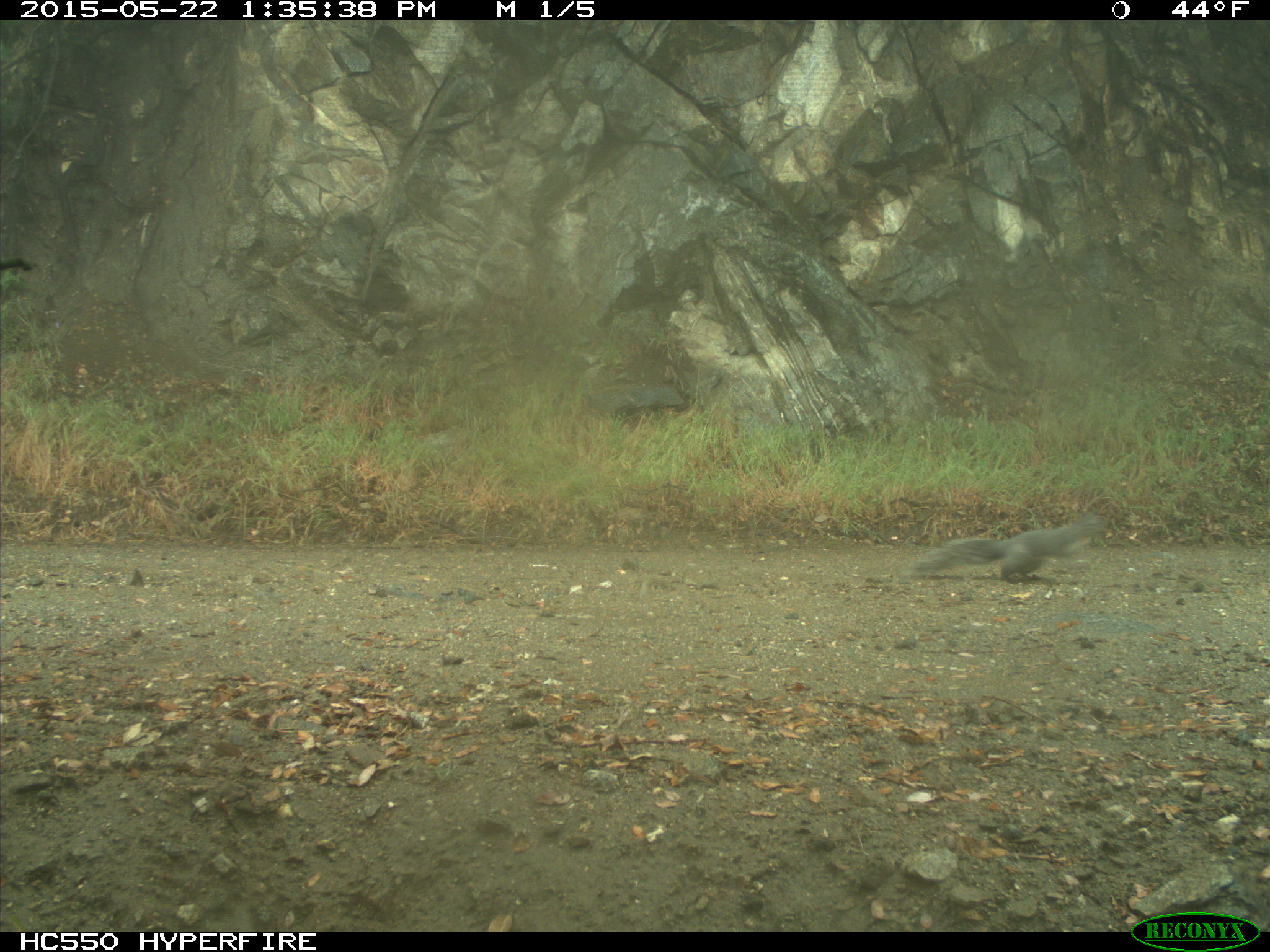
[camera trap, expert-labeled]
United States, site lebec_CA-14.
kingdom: Animalia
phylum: Chordata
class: Mammalia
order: Rodentia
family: Sciuridae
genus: Sciurus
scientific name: Sciurus carolinensis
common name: eastern gray squirrel